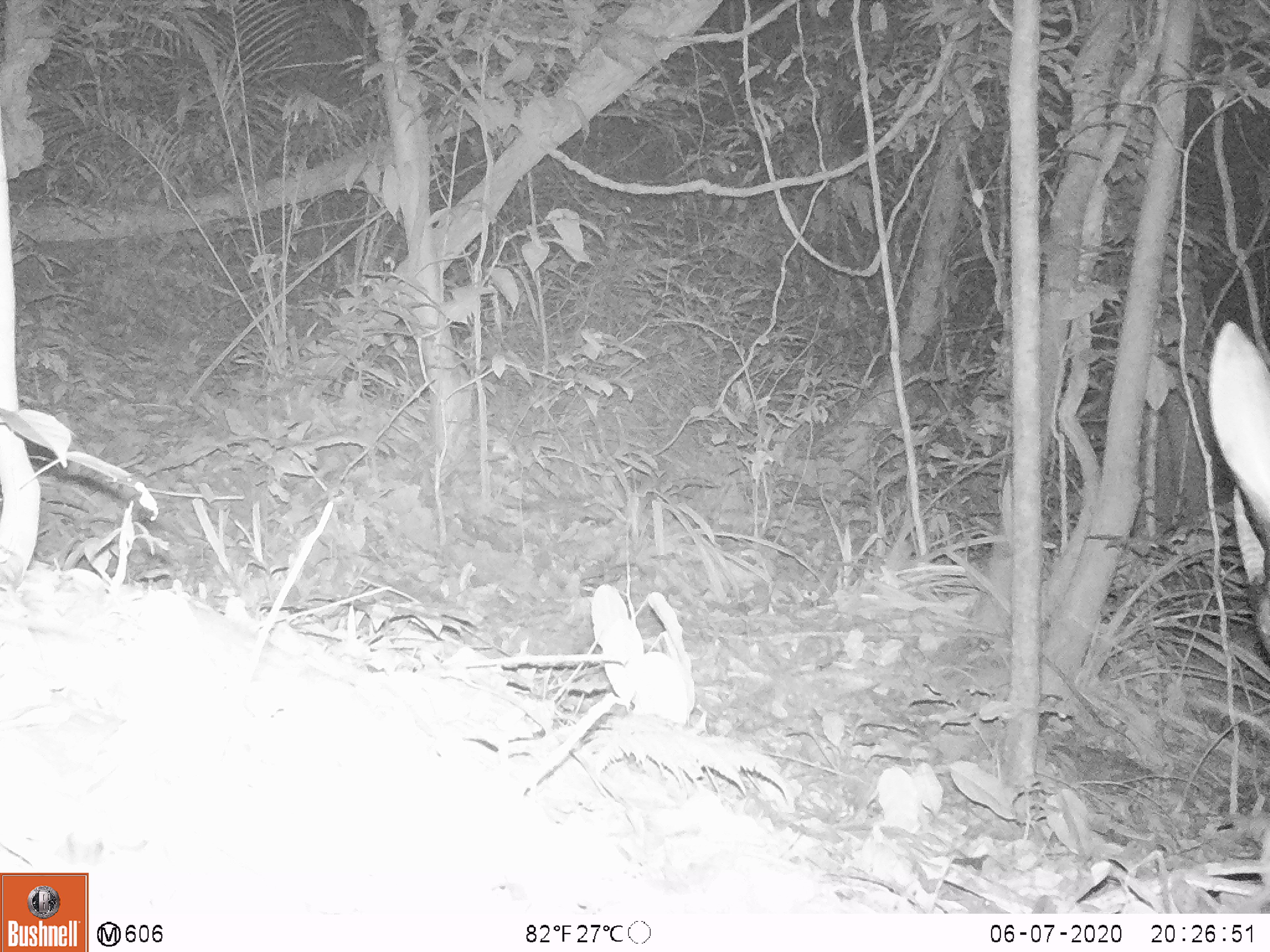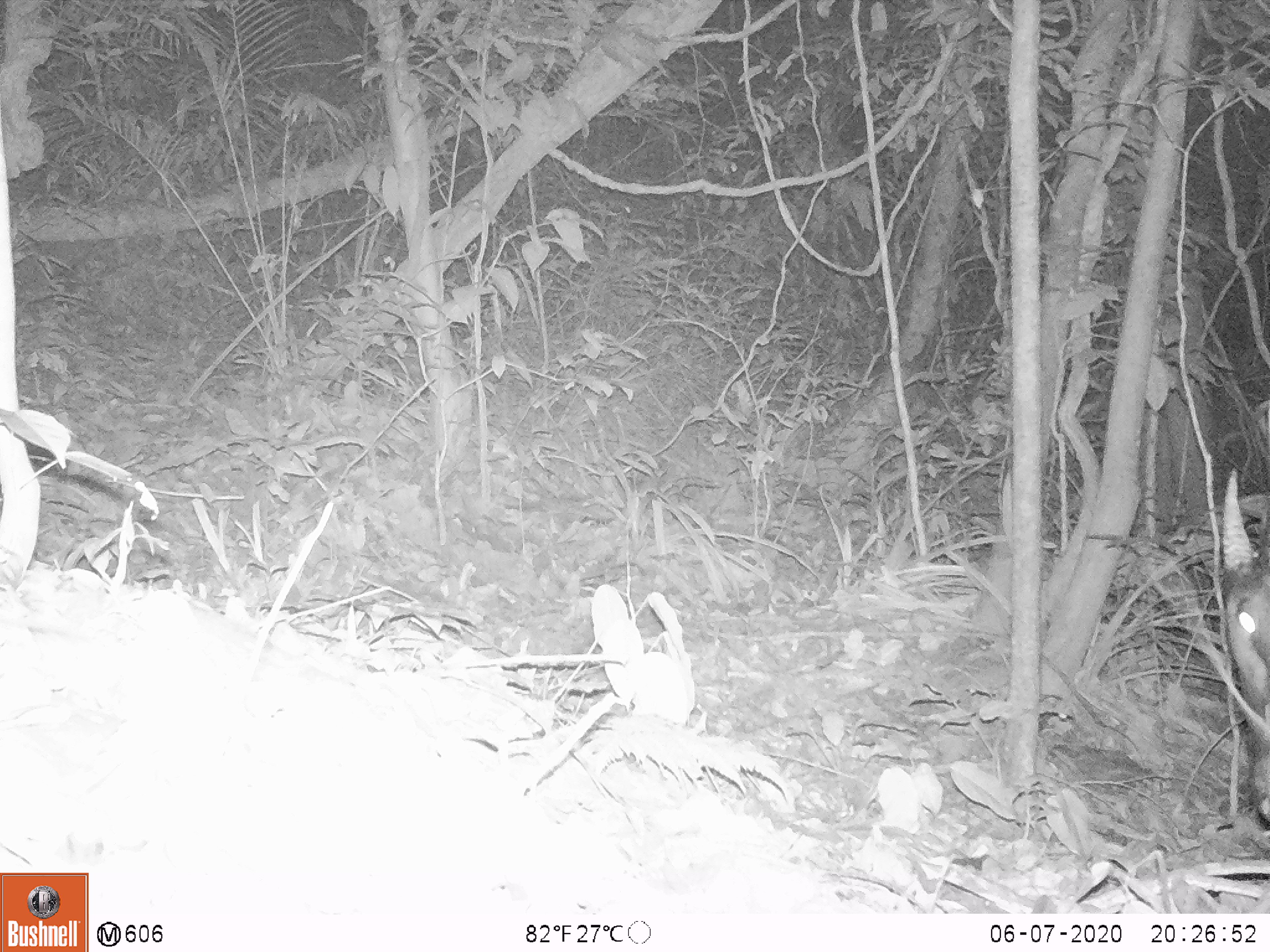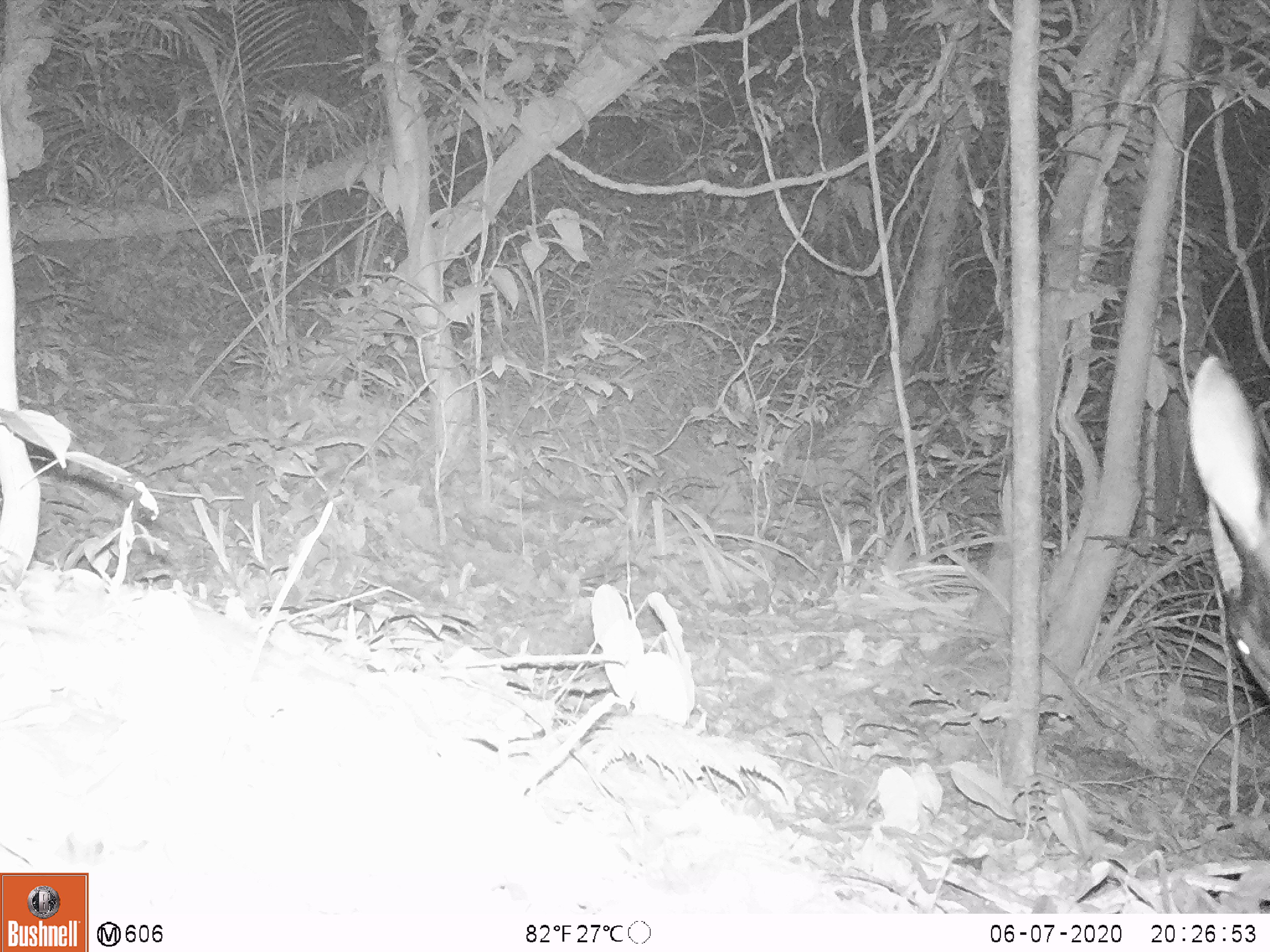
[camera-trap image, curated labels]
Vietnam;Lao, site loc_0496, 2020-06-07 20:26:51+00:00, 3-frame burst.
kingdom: Animalia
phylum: Chordata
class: Mammalia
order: Artiodactyla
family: Bovidae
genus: Capricornis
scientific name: Capricornis sumatraensis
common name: chinese serow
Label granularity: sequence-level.